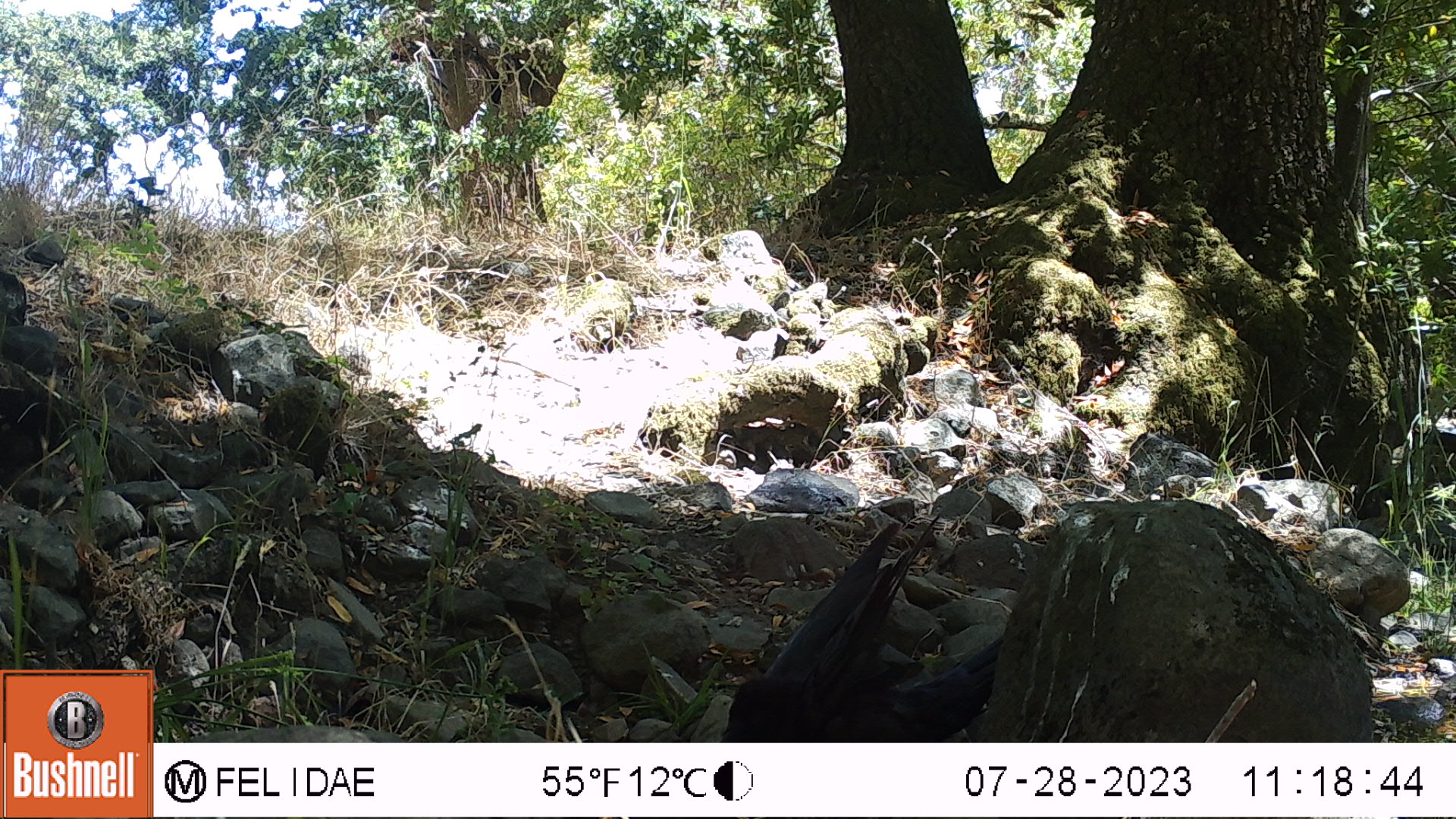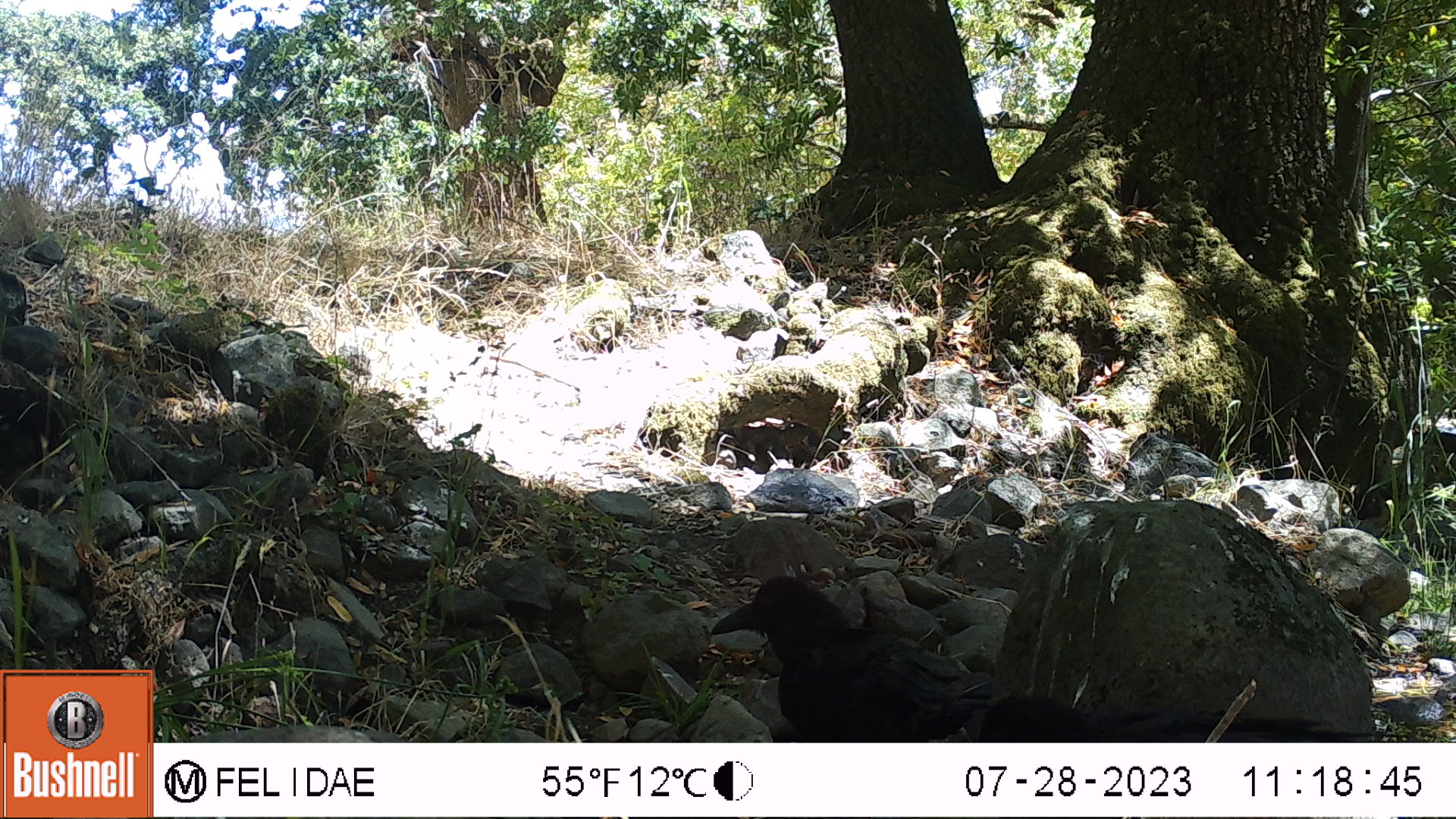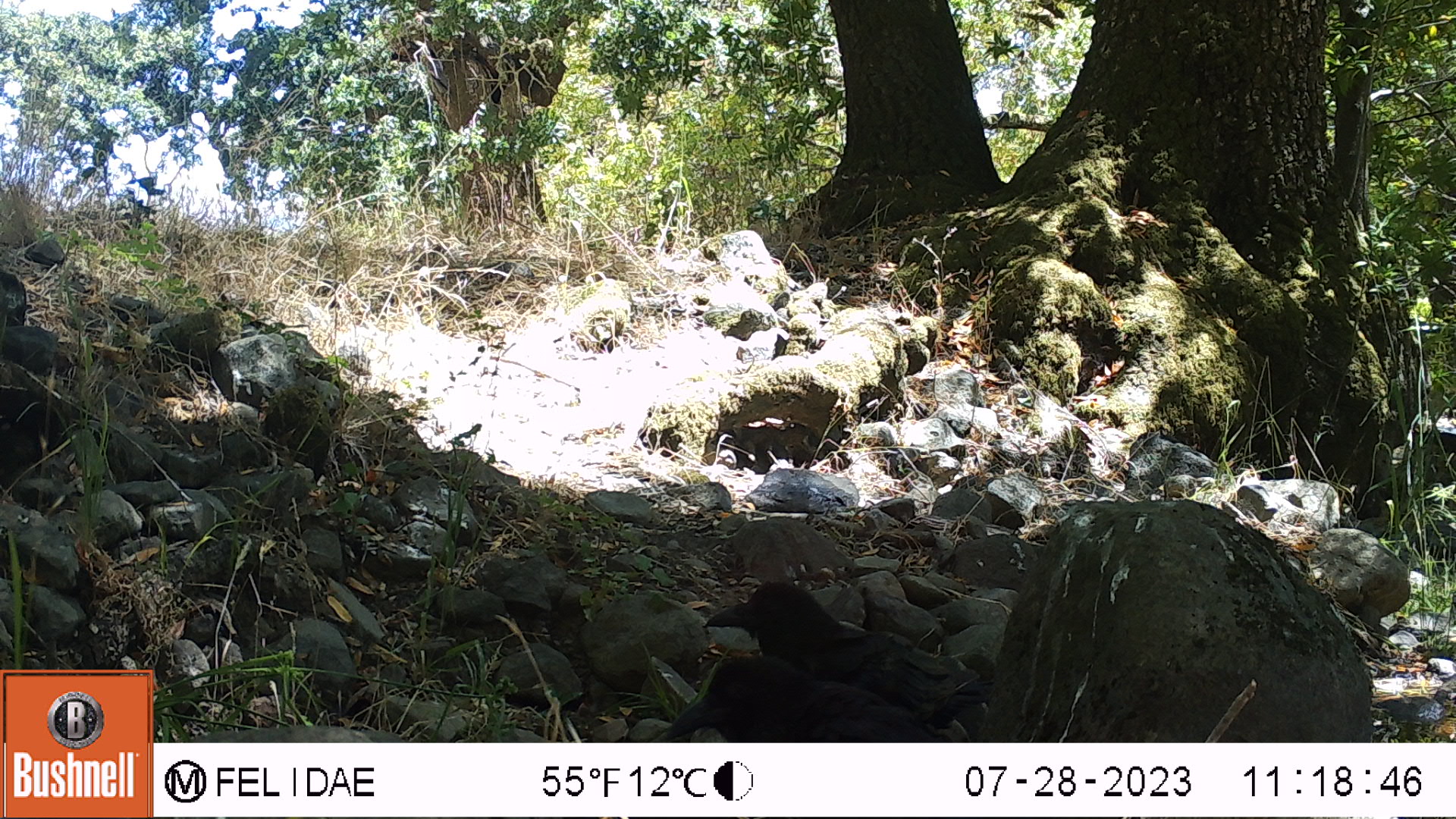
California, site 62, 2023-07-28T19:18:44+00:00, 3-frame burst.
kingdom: Animalia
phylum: Chordata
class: Aves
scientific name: Aves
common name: bird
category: unknown bird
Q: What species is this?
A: Unknown bird (bird) (Aves).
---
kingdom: Animalia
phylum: Chordata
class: Aves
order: Passeriformes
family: Corvidae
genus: Corvus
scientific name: Corvus corax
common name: common raven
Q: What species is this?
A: Common raven (Corvus corax).